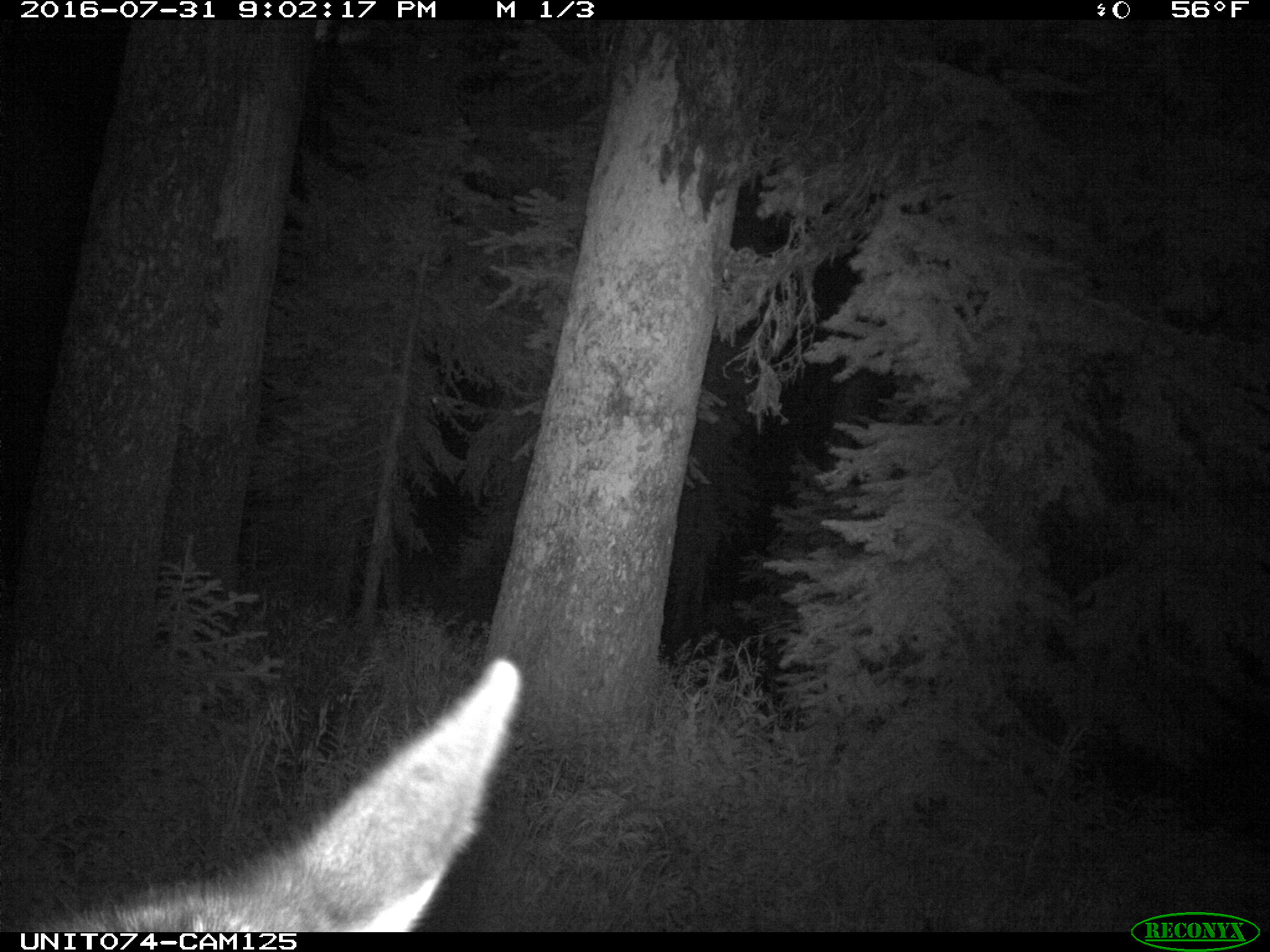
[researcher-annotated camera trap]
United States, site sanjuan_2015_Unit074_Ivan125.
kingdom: Animalia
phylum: Chordata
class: Mammalia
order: Artiodactyla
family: Cervidae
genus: Cervus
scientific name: Cervus elaphus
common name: red deer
Cervus elaphus (red deer).